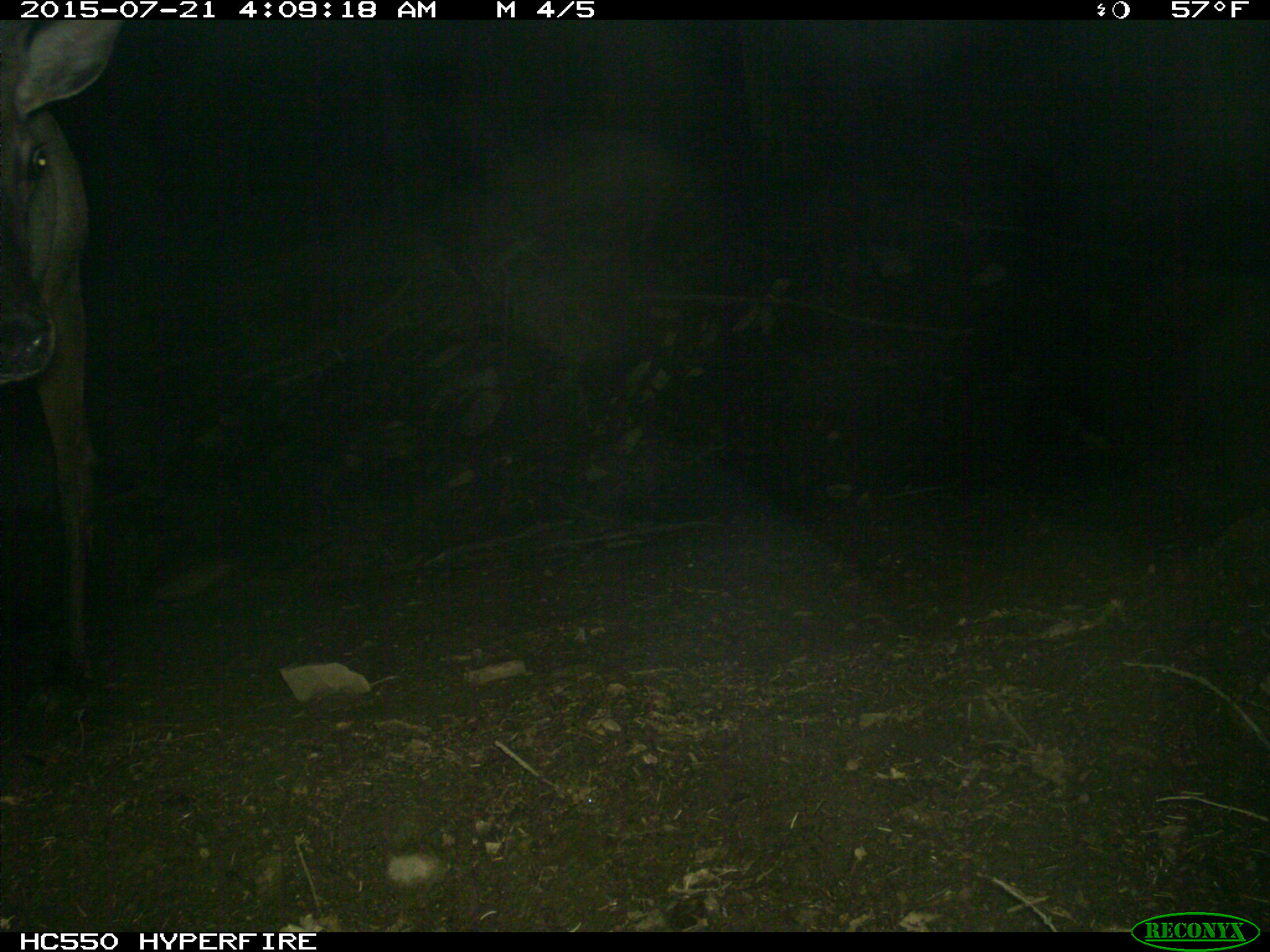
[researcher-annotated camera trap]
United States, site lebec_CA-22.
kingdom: Animalia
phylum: Chordata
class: Mammalia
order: Artiodactyla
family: Cervidae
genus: Cervus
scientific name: Cervus canadensis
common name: elk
Cervus canadensis (elk).